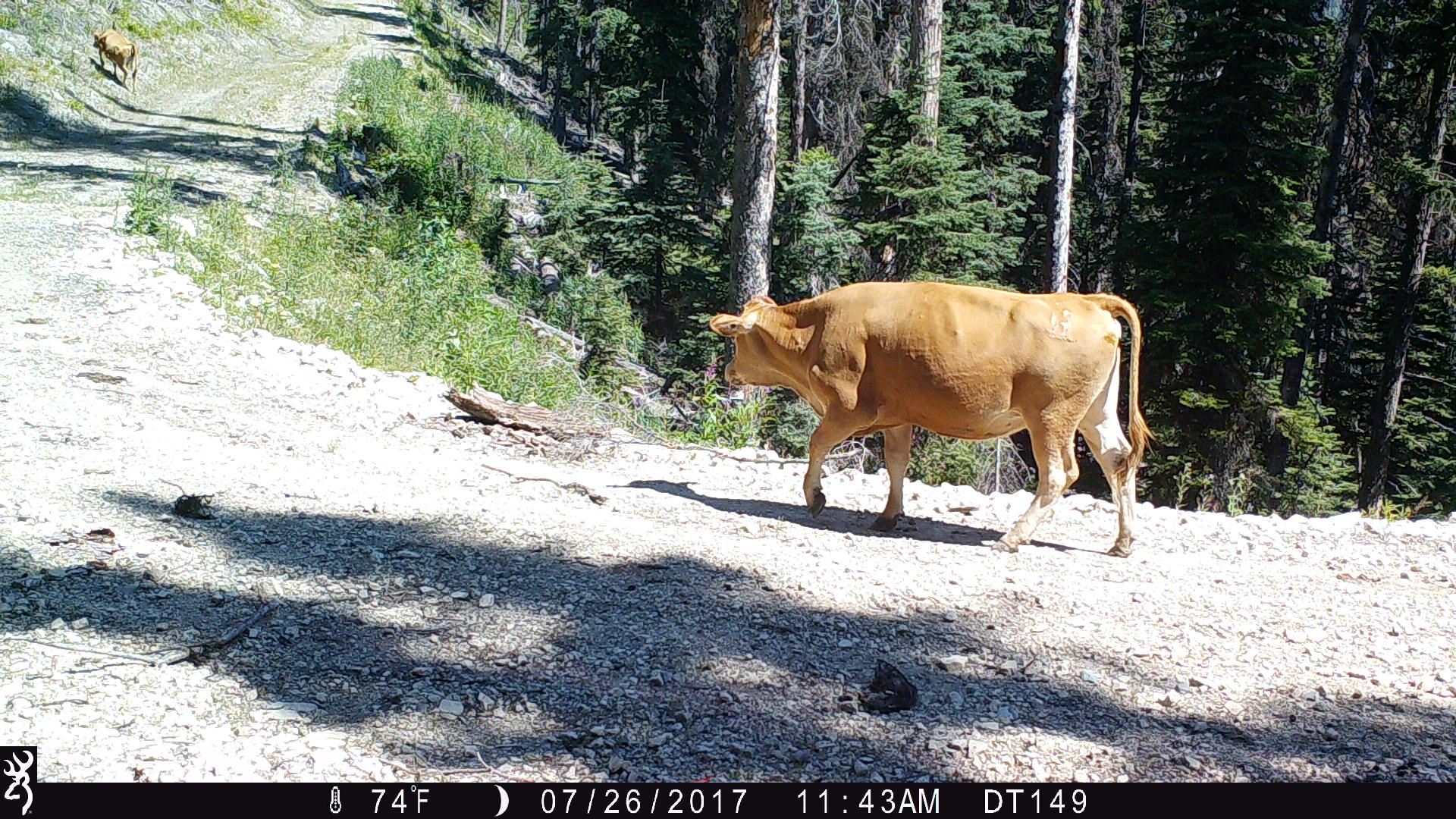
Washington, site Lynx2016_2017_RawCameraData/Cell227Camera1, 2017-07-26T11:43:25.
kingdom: Animalia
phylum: Chordata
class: Mammalia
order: Artiodactyla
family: Bovidae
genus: Bos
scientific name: Bos taurus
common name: domestic cattle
Domestic cattle (Bos taurus). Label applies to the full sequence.